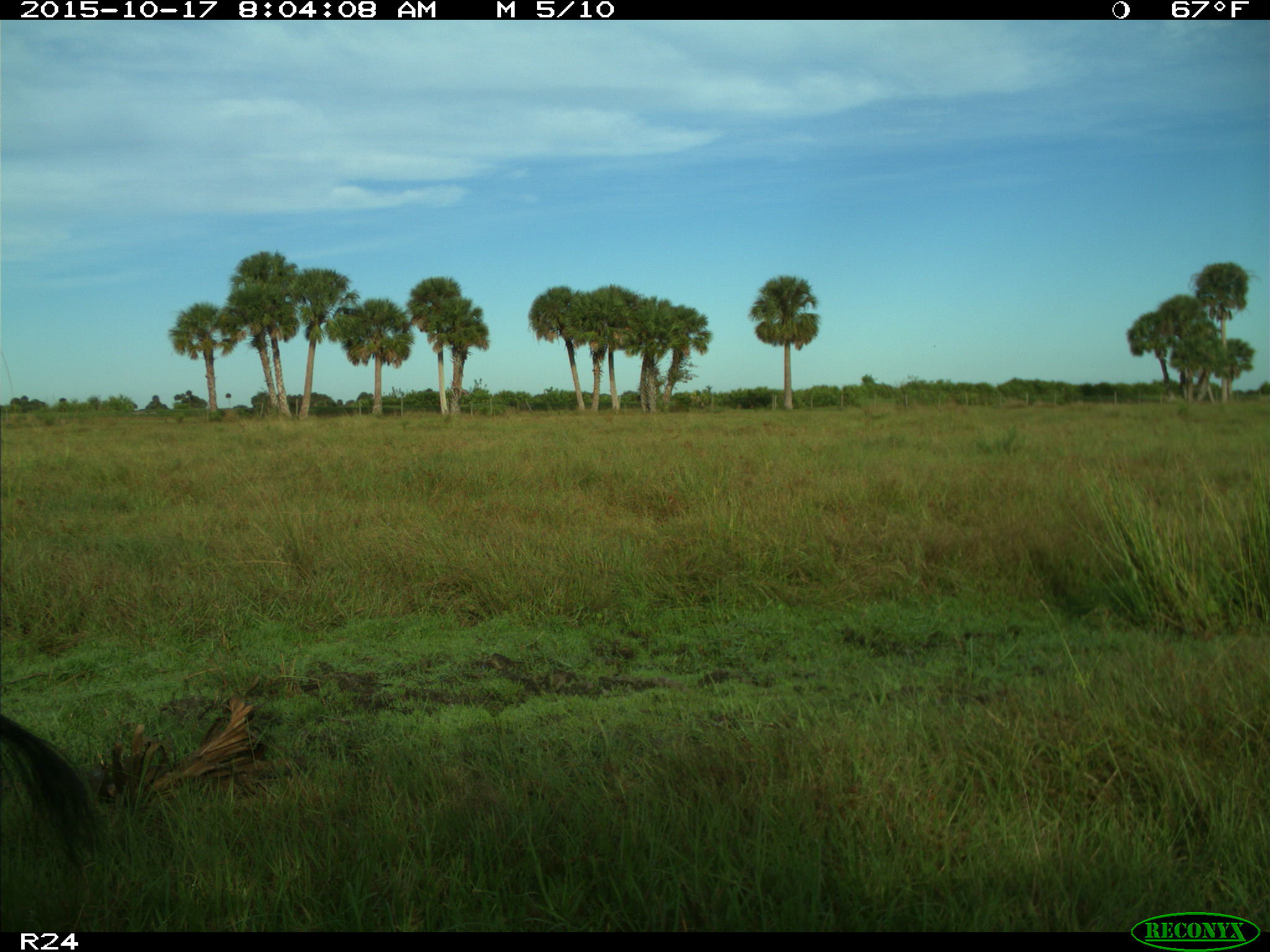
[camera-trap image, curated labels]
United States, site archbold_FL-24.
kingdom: Animalia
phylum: Chordata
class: Mammalia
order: Artiodactyla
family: Suidae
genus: Sus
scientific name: Sus scrofa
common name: wild boar